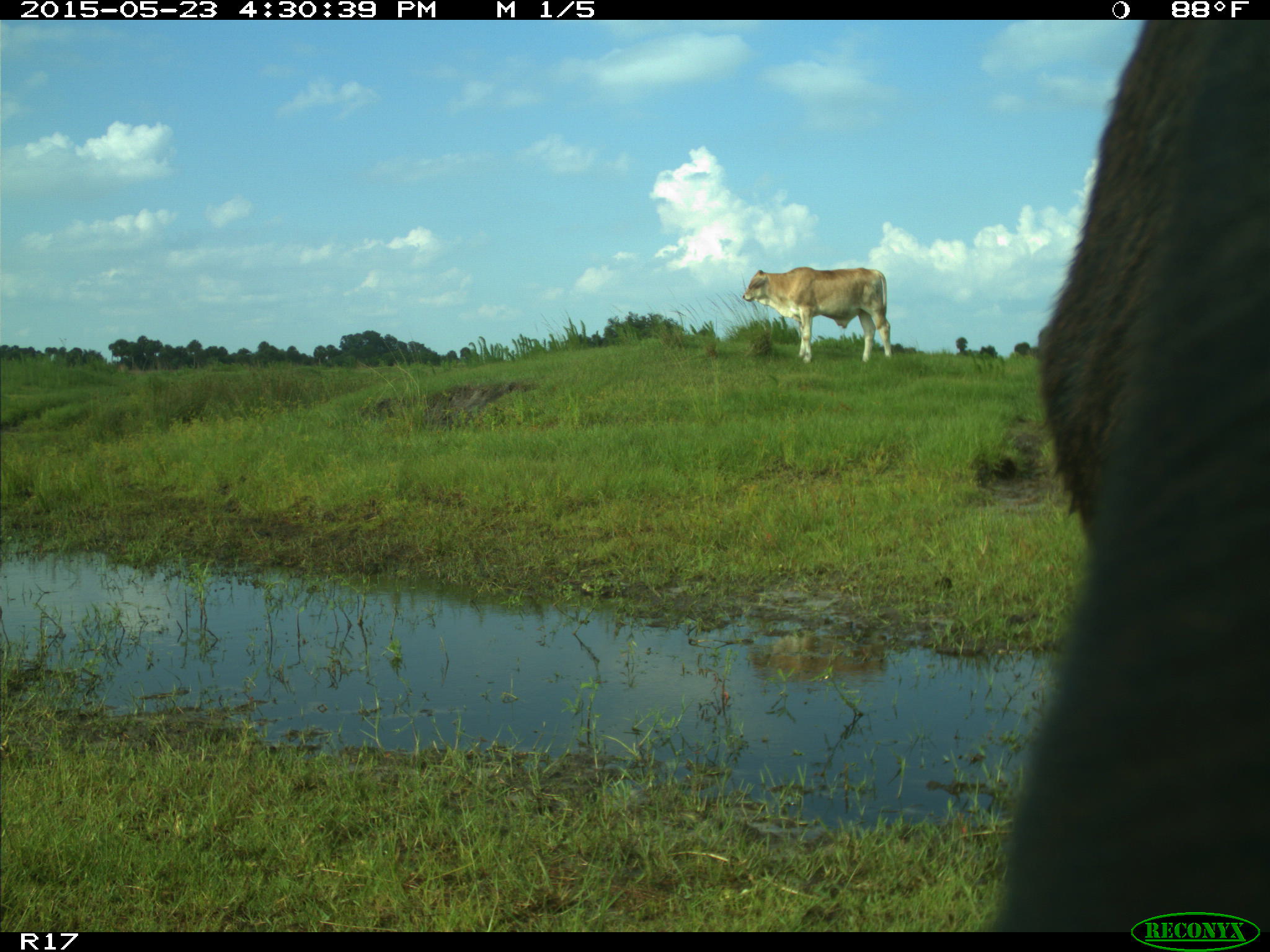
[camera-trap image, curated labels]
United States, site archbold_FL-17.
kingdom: Animalia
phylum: Chordata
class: Mammalia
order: Artiodactyla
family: Bovidae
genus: Bos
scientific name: Bos taurus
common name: domestic cow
Bos taurus (domestic cow).